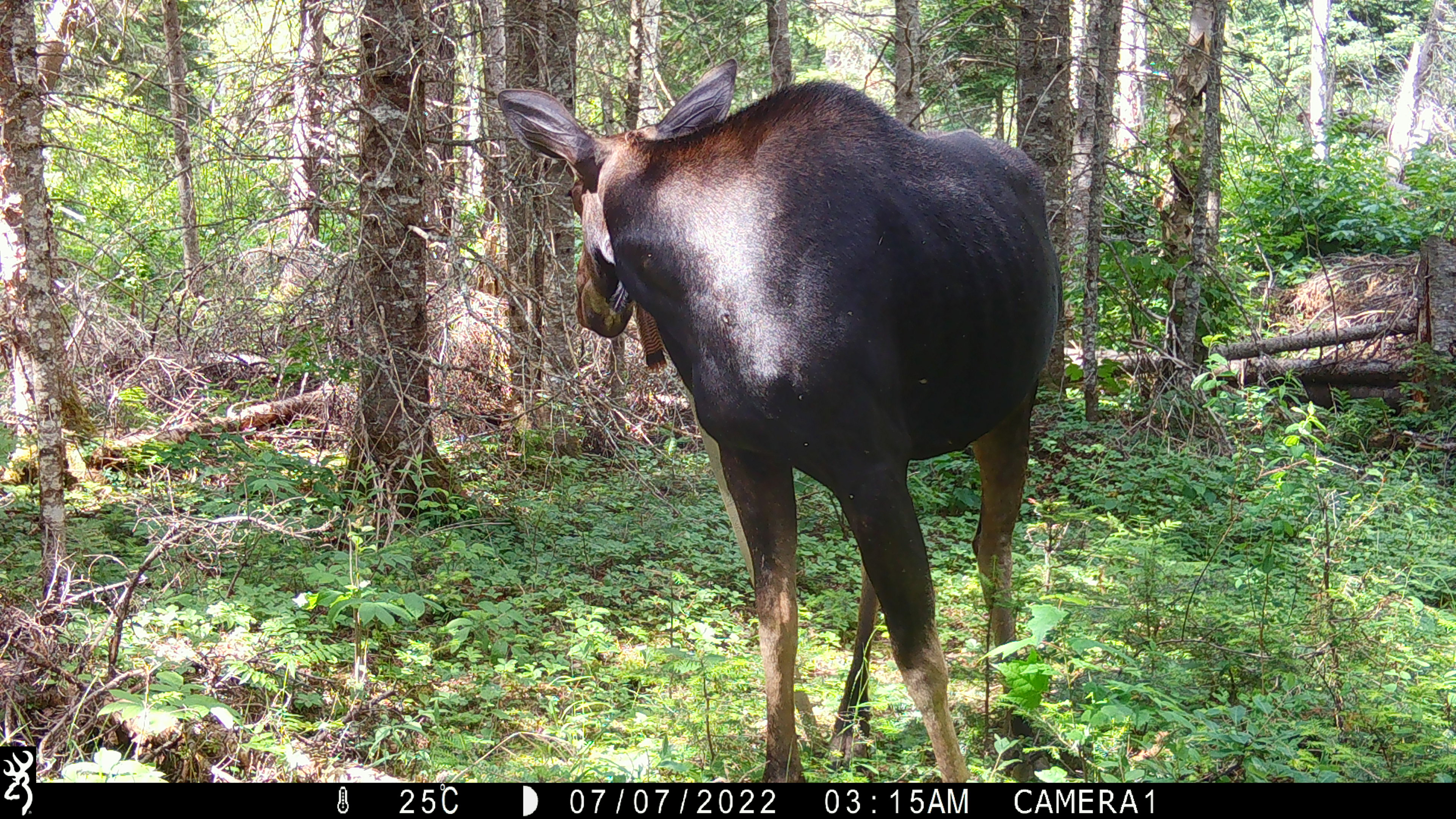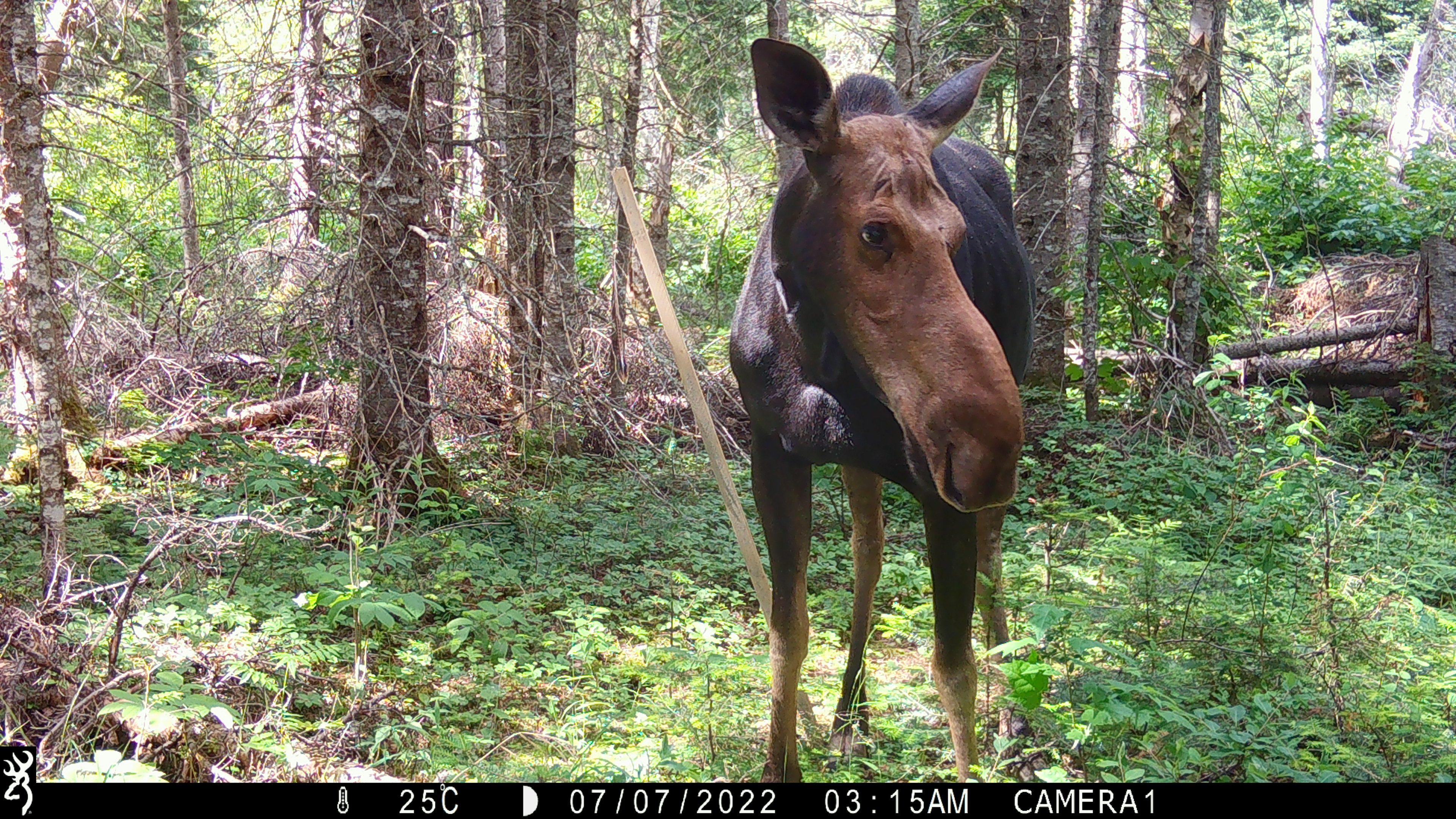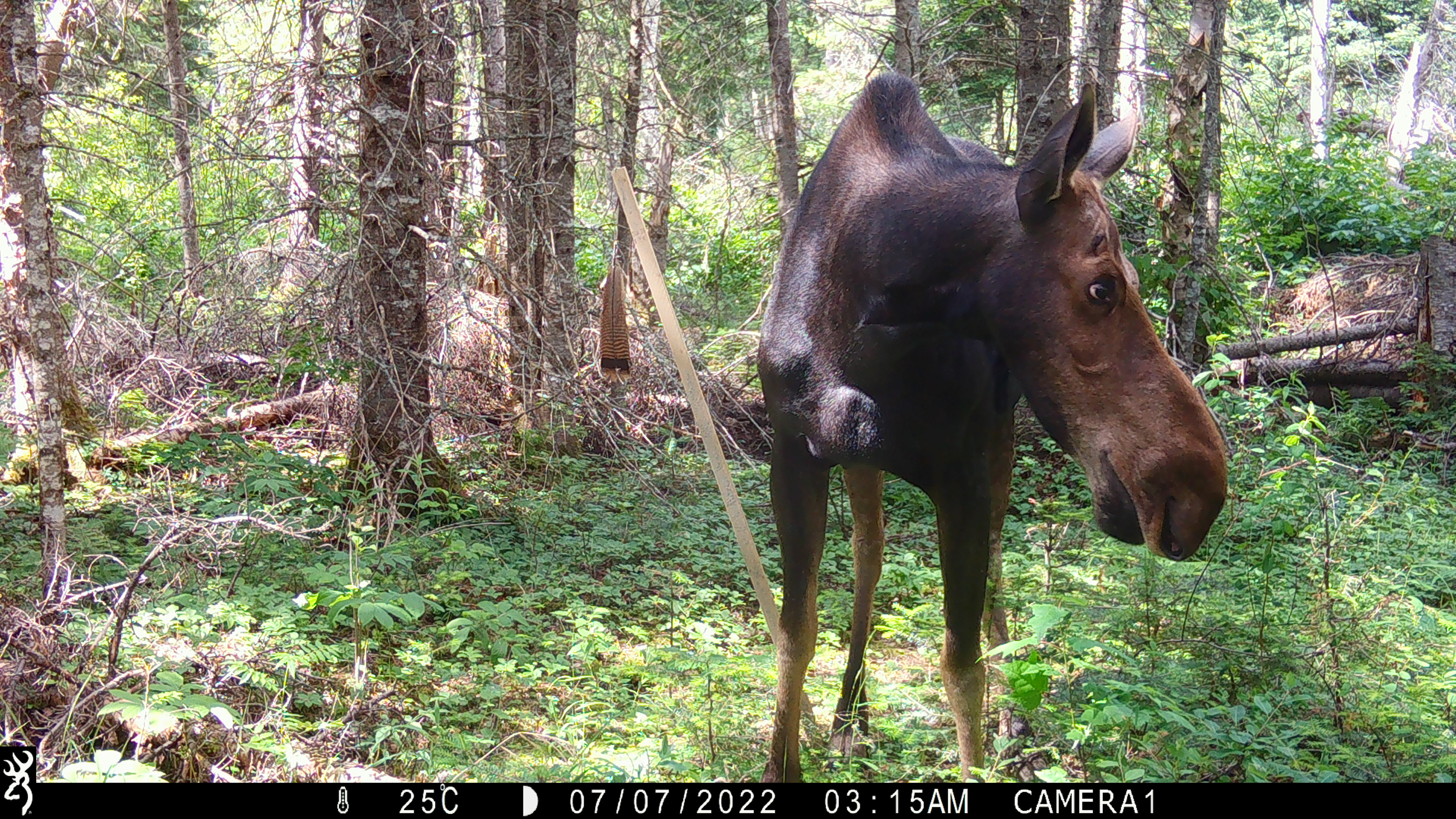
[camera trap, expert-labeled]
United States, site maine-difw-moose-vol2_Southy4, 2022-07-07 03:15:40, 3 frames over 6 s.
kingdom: Animalia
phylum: Chordata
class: Mammalia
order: Artiodactyla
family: Cervidae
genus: Alces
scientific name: Alces alces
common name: moose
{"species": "moose (Alces alces)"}